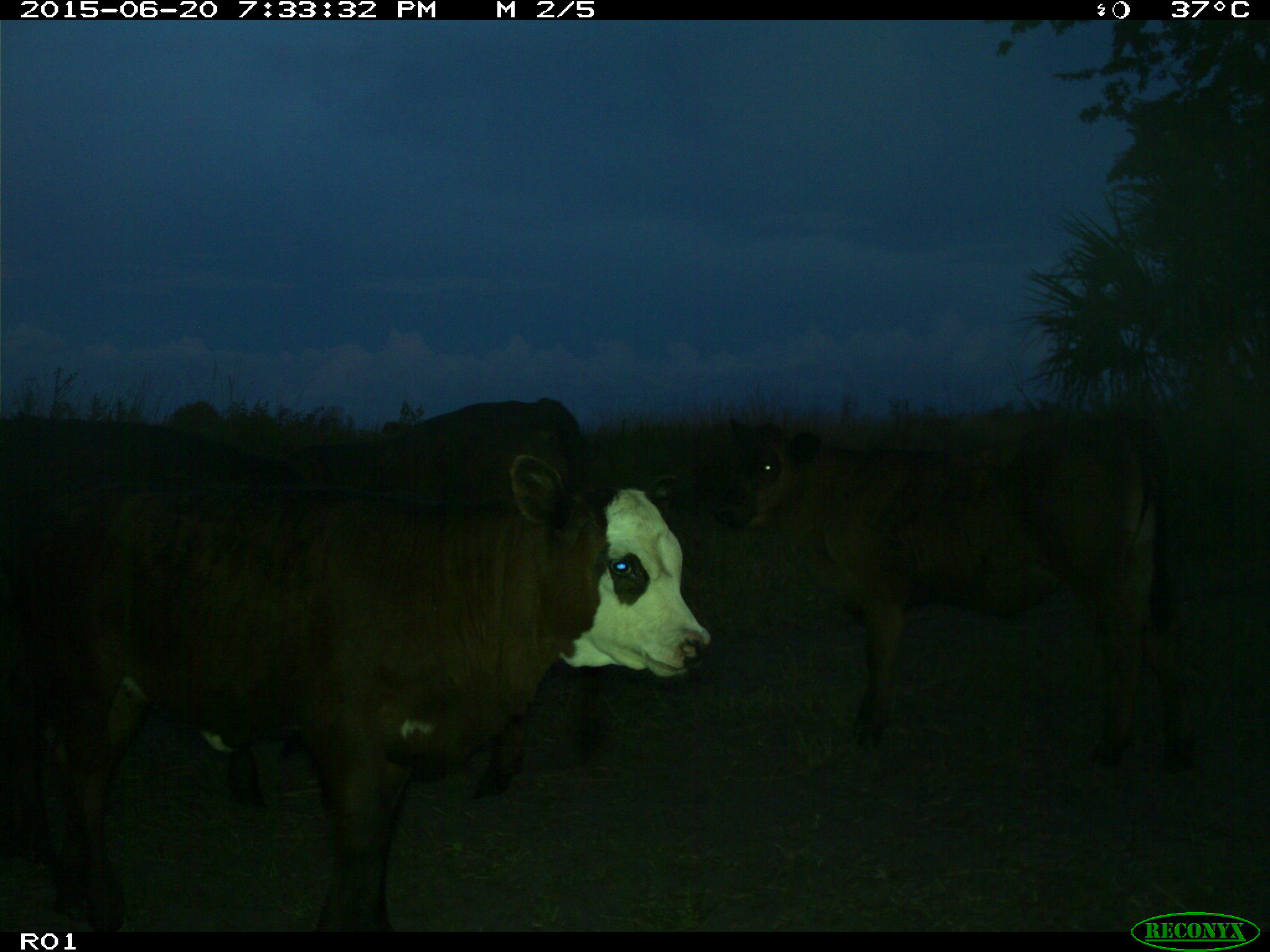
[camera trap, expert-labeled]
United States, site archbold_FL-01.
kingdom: Animalia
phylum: Chordata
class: Mammalia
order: Artiodactyla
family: Bovidae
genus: Bos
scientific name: Bos taurus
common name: domestic cow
Bos taurus (domestic cow).